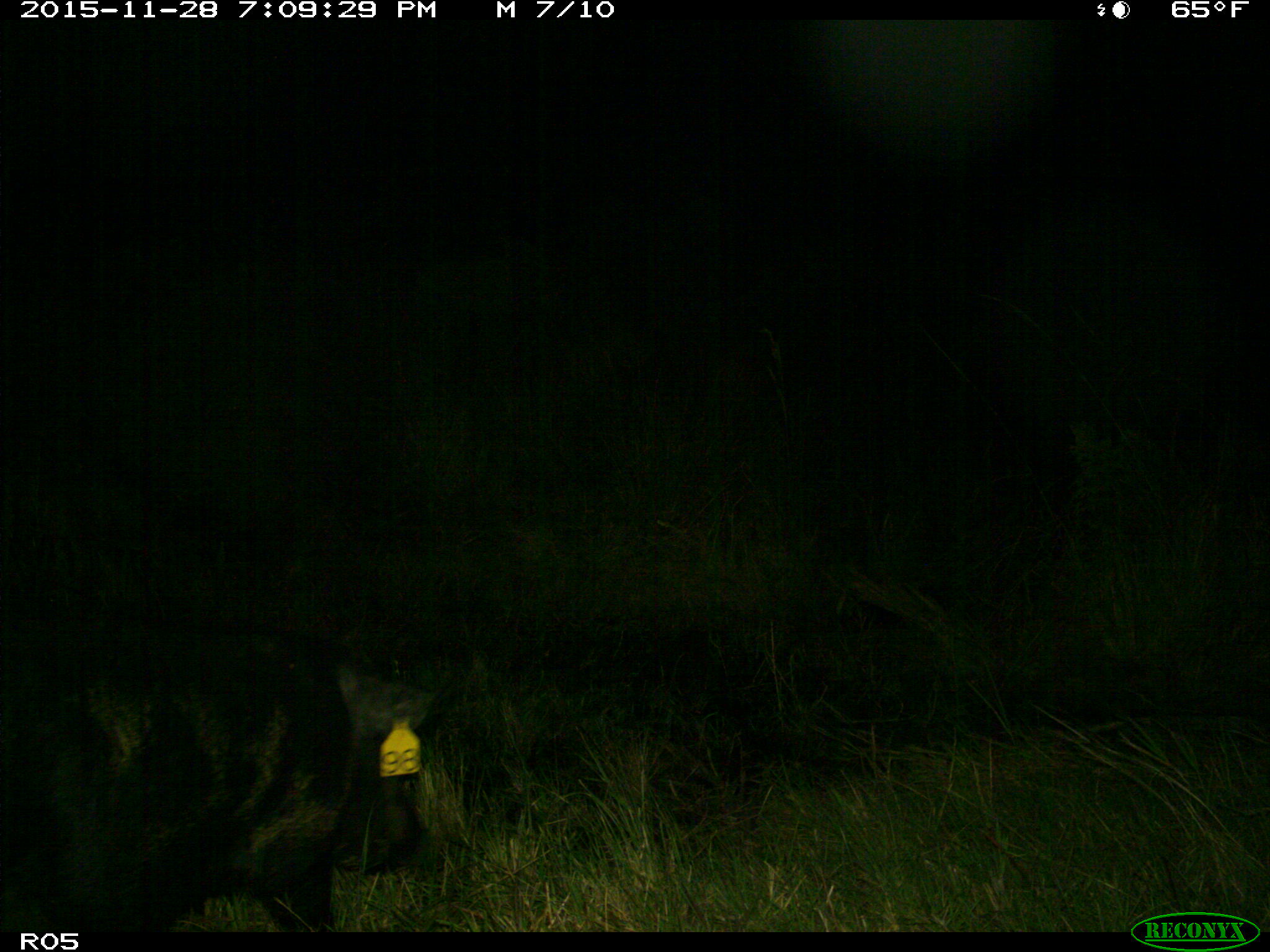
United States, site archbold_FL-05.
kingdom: Animalia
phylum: Chordata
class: Mammalia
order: Artiodactyla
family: Suidae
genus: Sus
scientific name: Sus scrofa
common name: wild boar